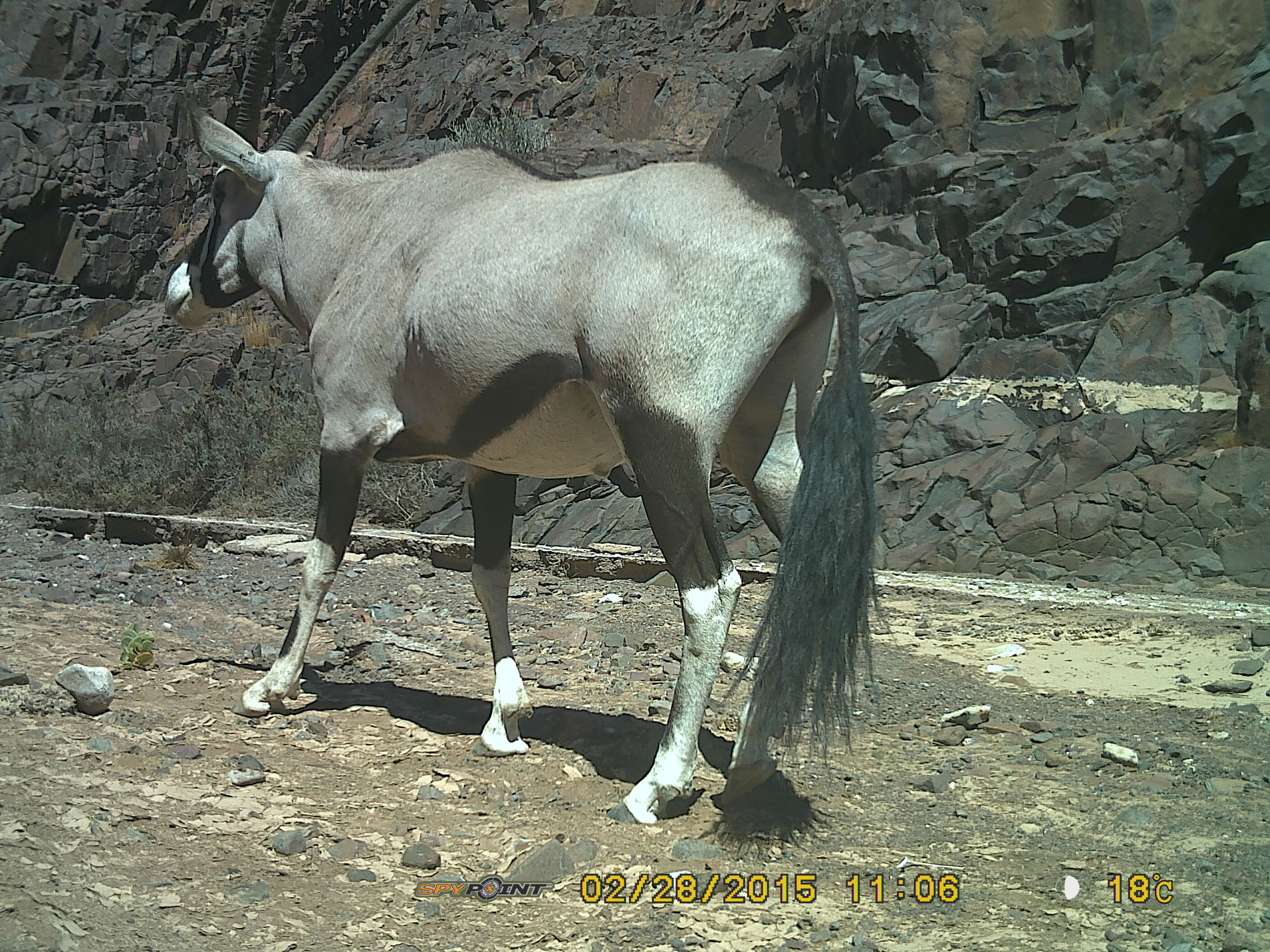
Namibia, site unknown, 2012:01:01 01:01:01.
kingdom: Animalia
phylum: Chordata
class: Mammalia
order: Artiodactyla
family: Bovidae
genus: Oryx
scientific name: Oryx gazella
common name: gemsbok